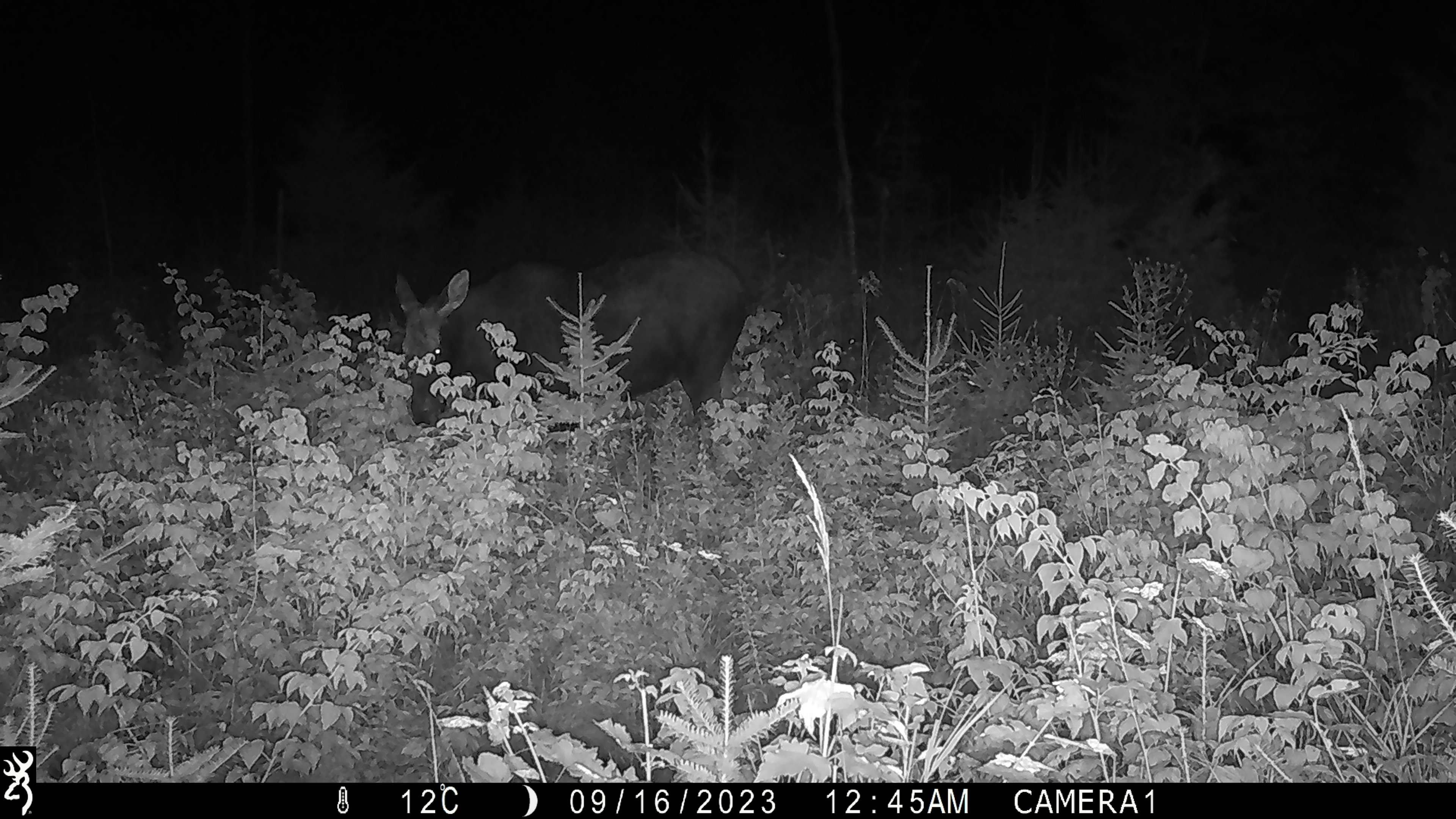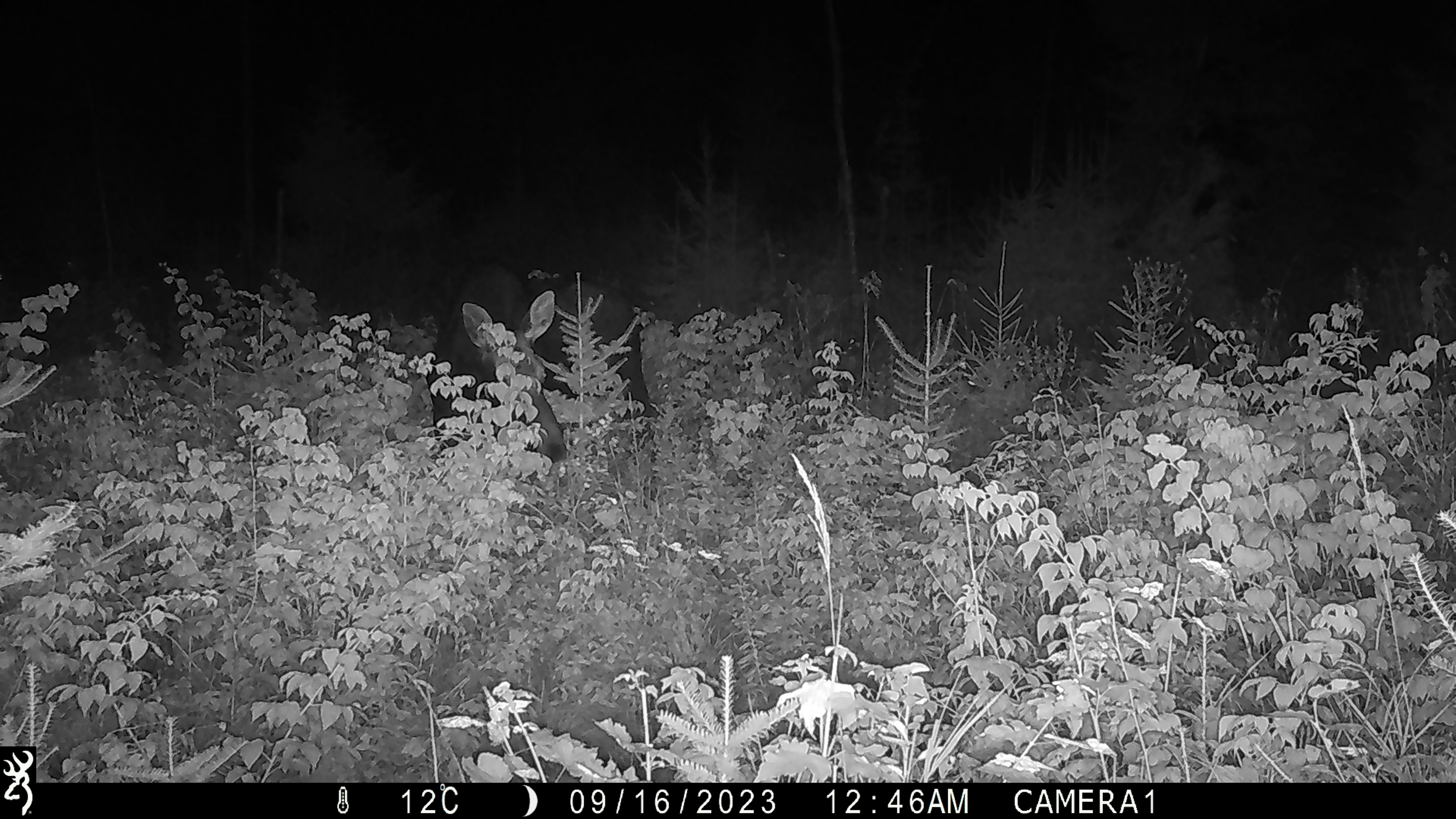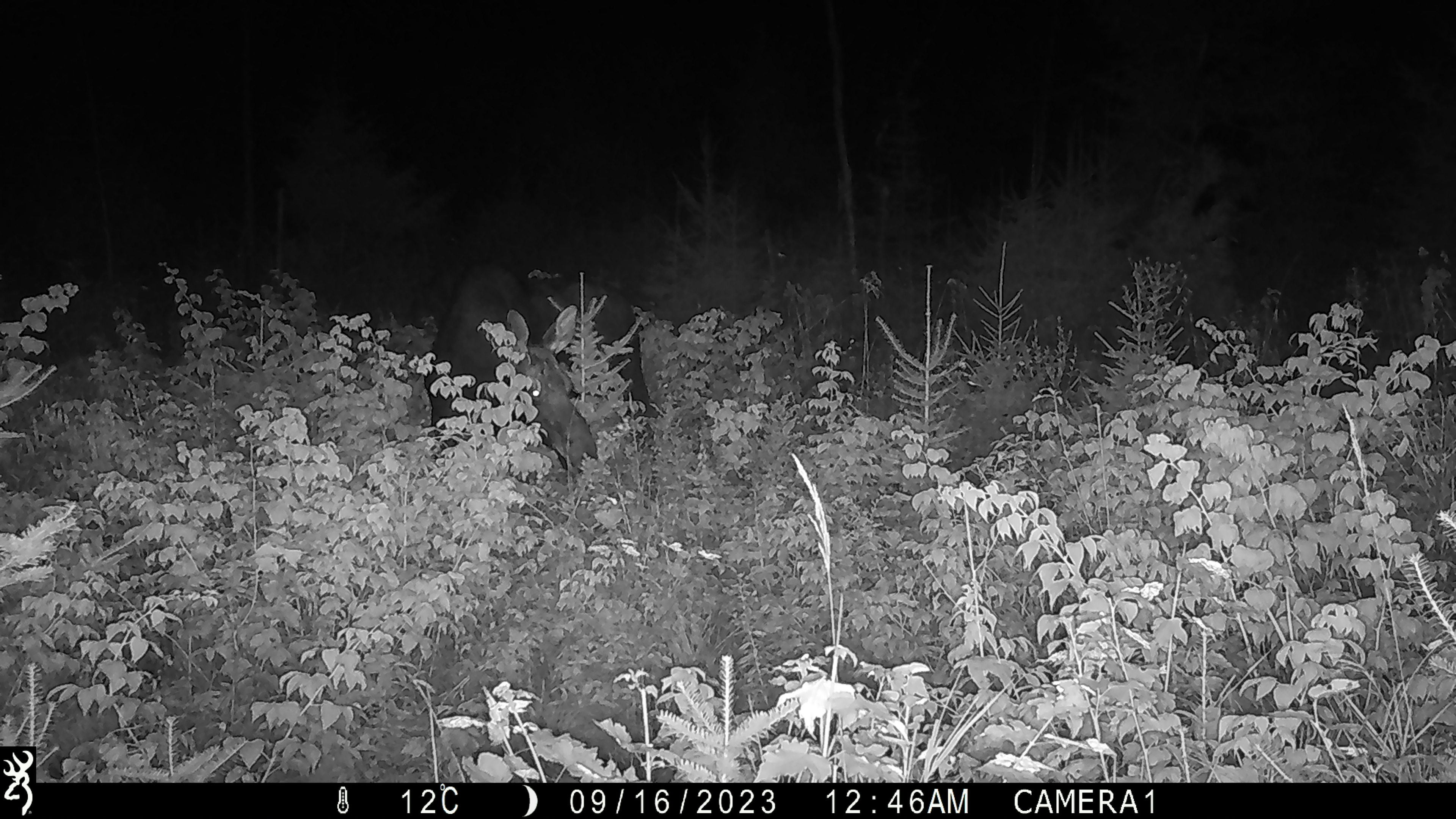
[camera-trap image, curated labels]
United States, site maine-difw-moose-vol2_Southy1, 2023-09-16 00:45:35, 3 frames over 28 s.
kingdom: Animalia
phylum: Chordata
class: Mammalia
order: Artiodactyla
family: Cervidae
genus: Alces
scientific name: Alces alces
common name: moose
Moose (Alces alces).